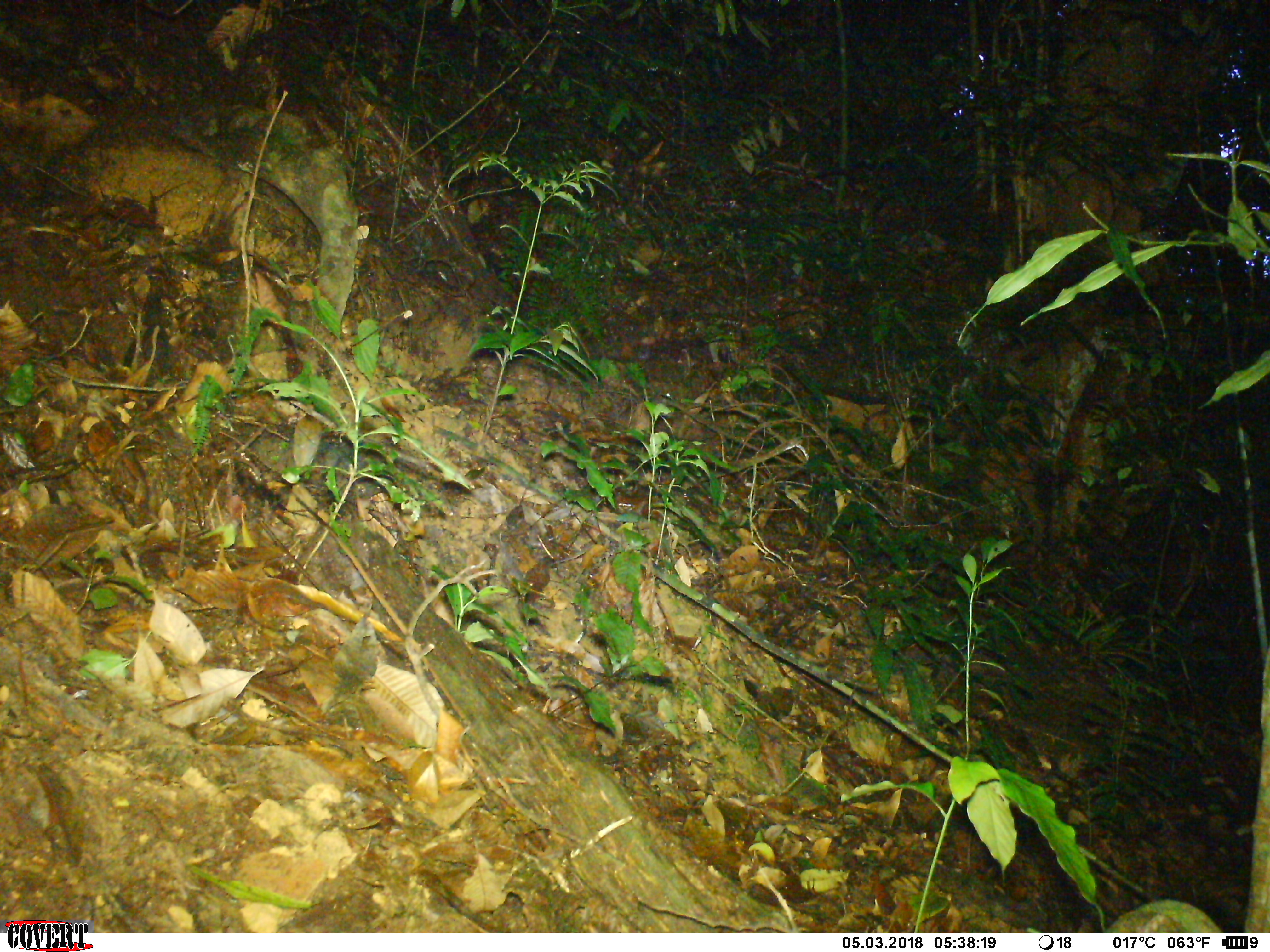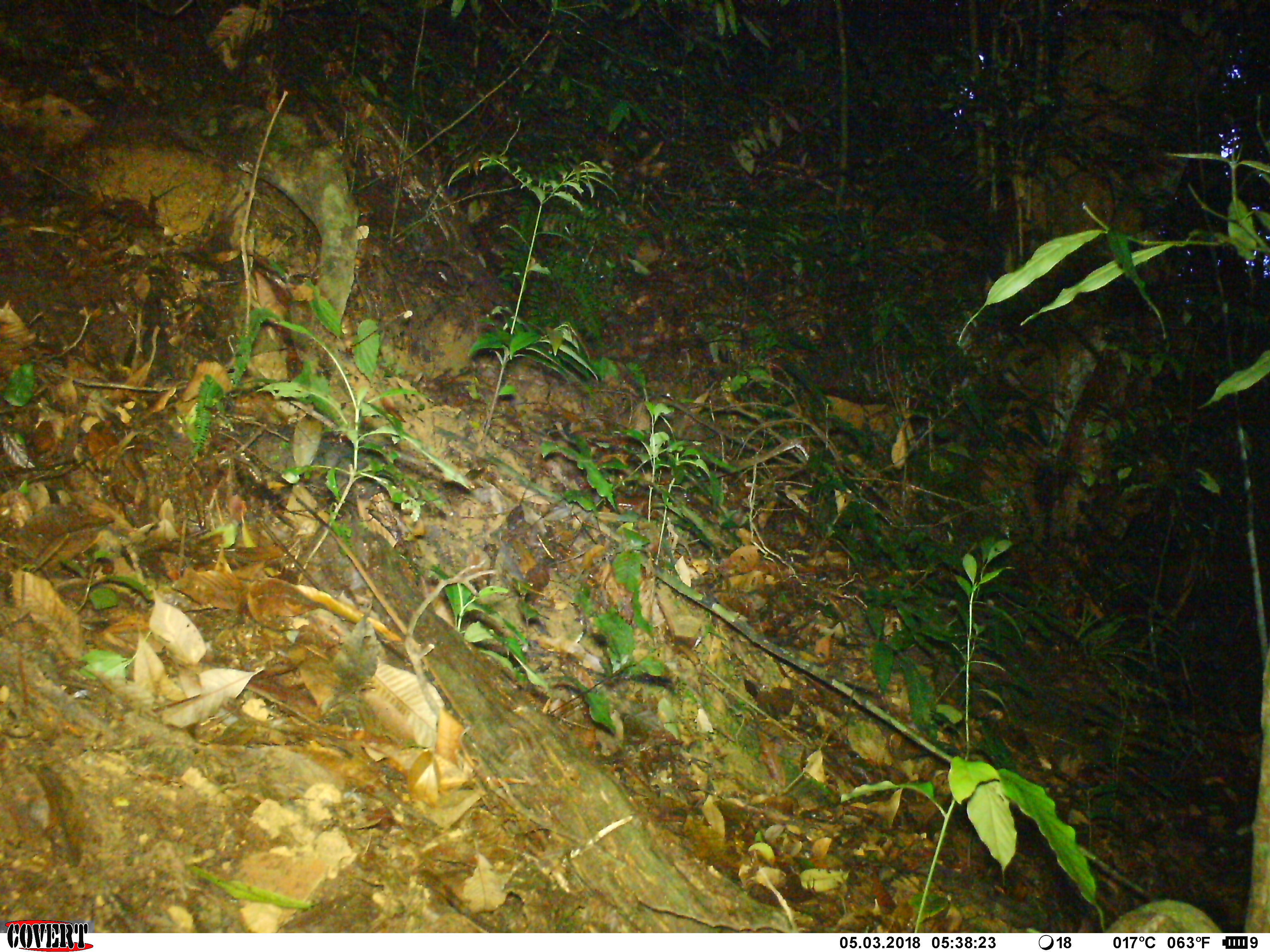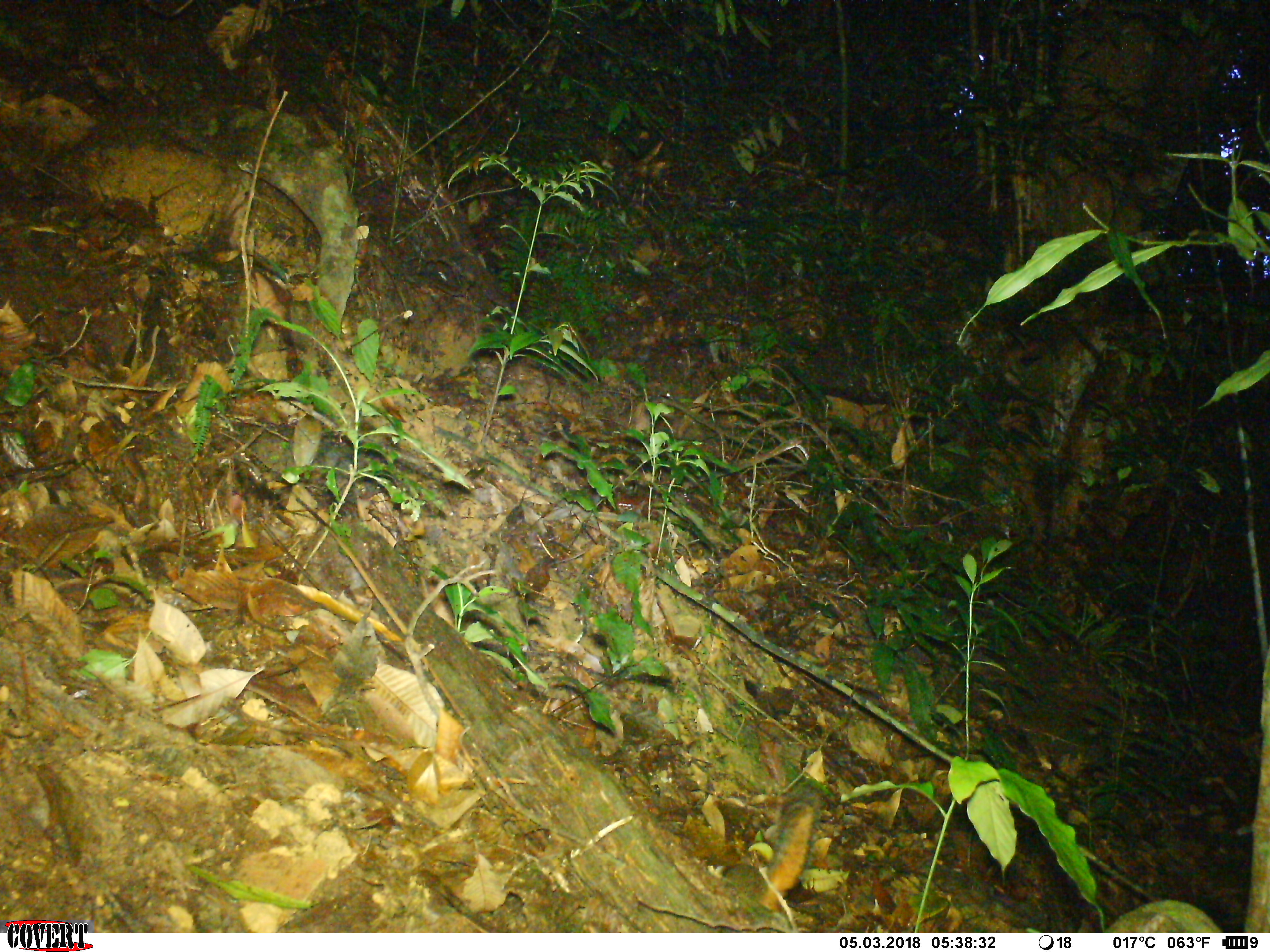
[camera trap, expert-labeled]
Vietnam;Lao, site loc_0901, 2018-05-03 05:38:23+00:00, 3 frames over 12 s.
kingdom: Animalia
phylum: Chordata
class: Mammalia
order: Rodentia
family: Sciuridae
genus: Dremomys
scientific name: Dremomys rufigenis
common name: red-cheeked squirrel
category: red cheeked squirrel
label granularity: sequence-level